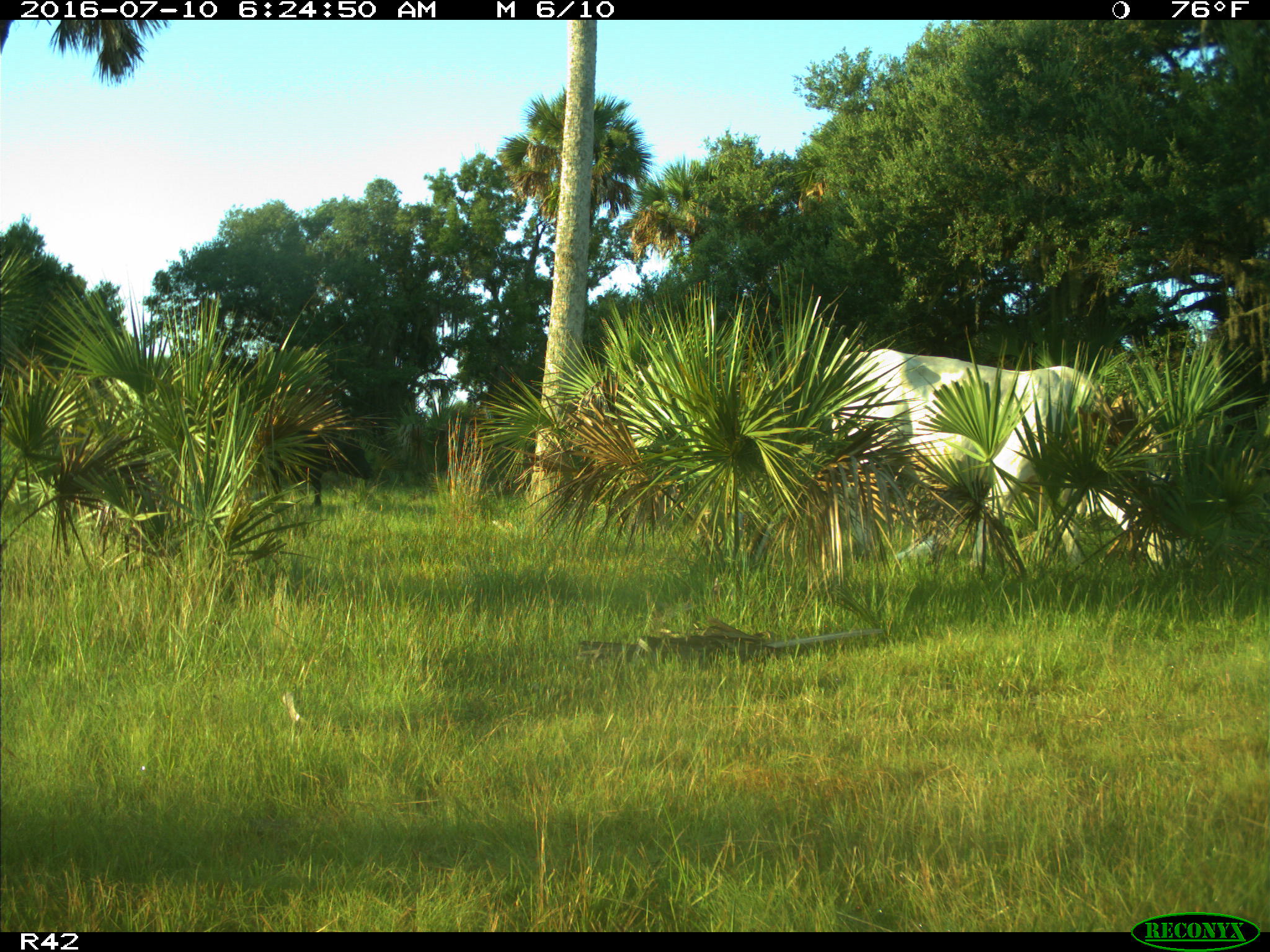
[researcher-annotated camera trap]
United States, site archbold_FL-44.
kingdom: Animalia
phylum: Chordata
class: Mammalia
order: Artiodactyla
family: Bovidae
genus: Bos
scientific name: Bos taurus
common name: domestic cow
Bos taurus (domestic cow).